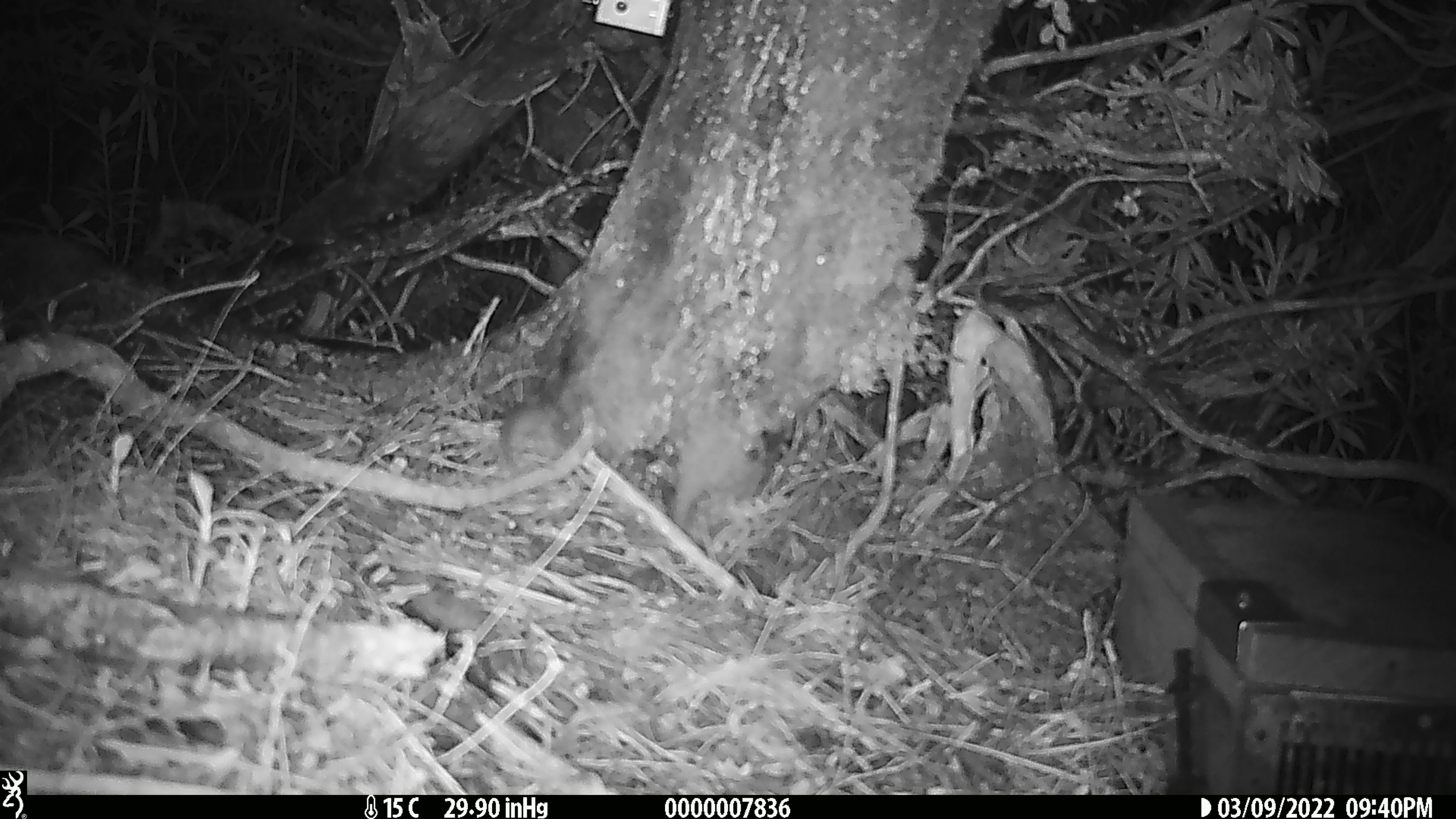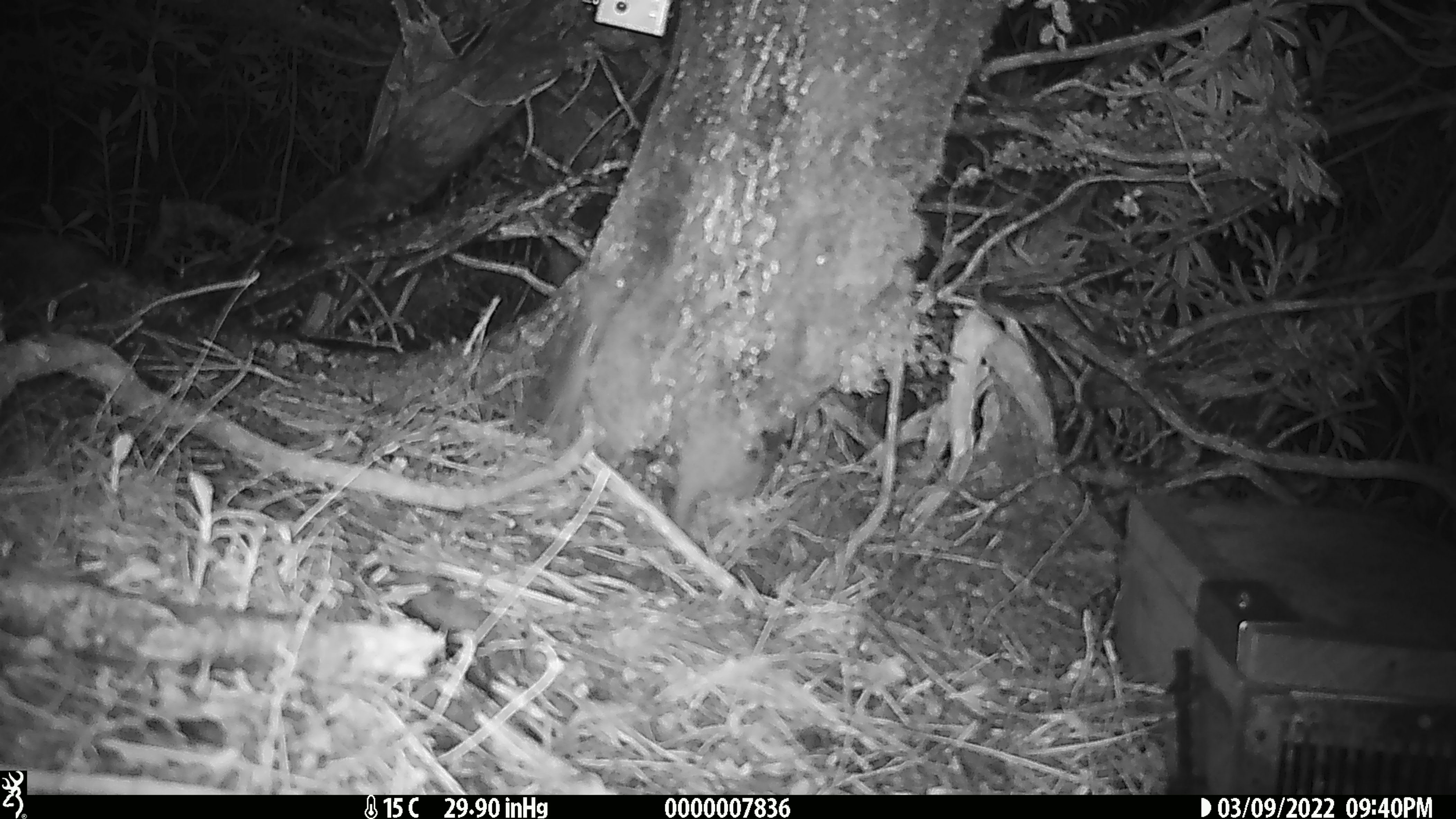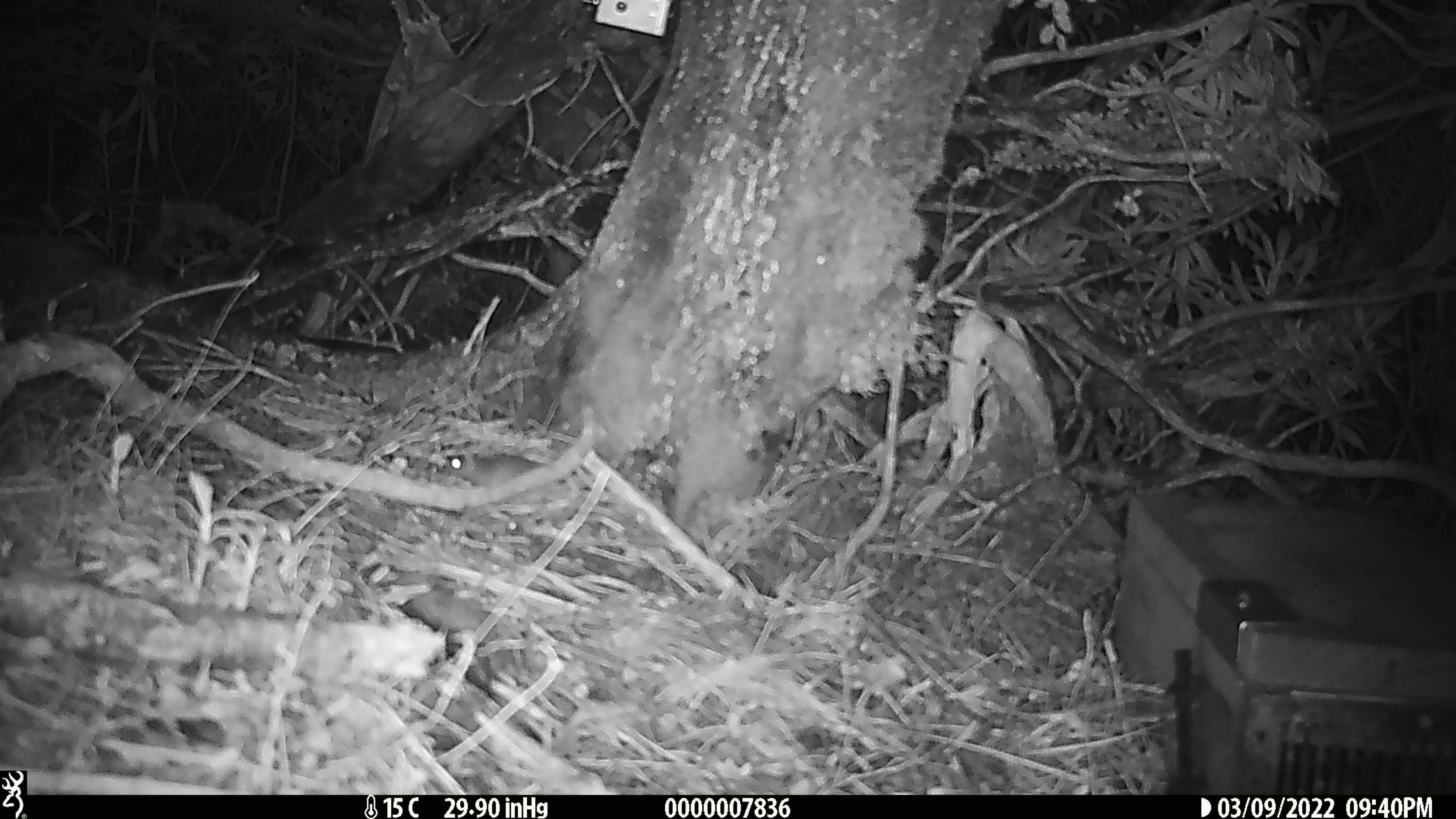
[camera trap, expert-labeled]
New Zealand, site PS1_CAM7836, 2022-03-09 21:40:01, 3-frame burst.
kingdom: Animalia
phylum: Chordata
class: Mammalia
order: Rodentia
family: Muridae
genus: Mus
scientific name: Mus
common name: mouse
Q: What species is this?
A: Mouse (Mus).